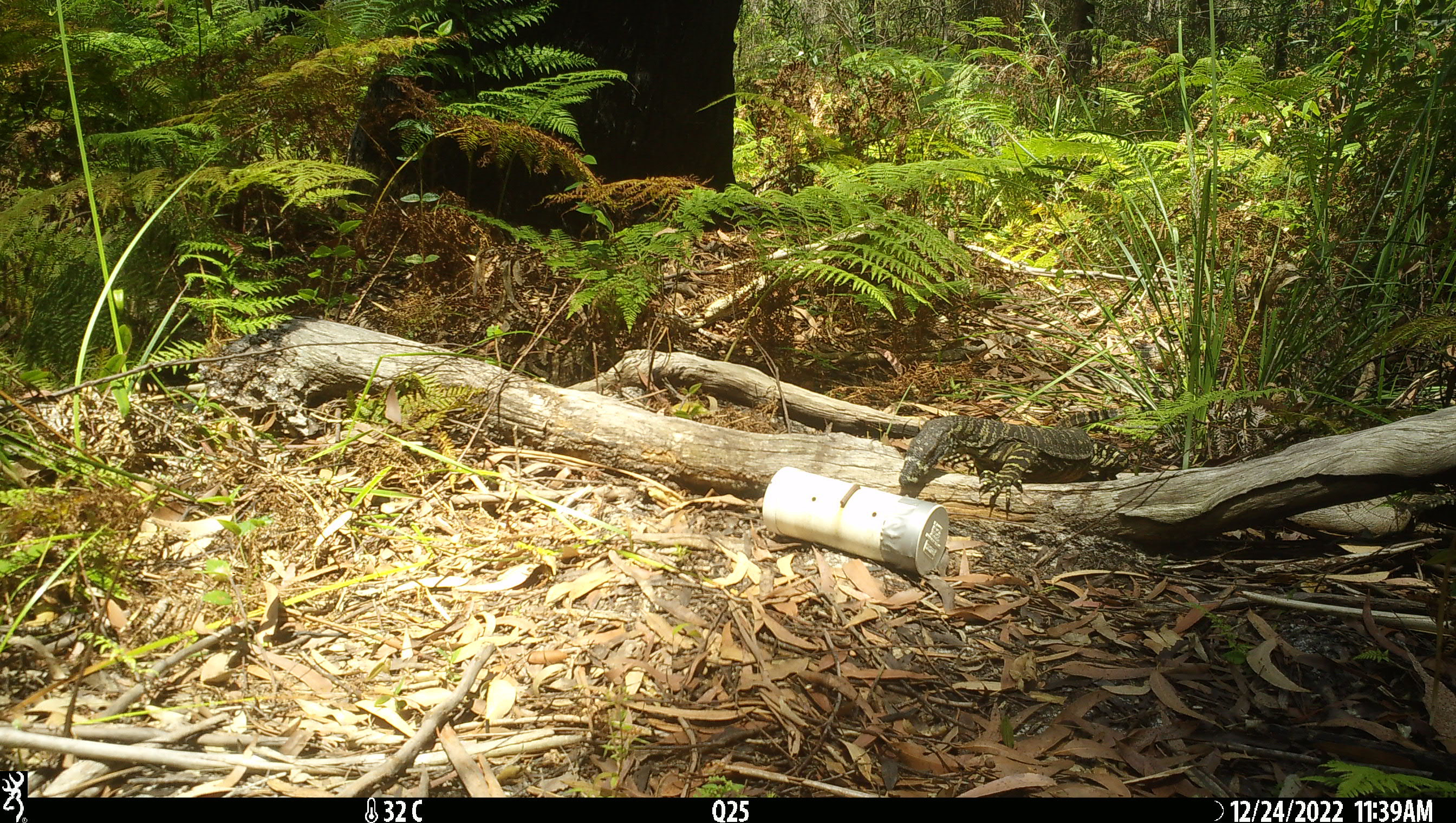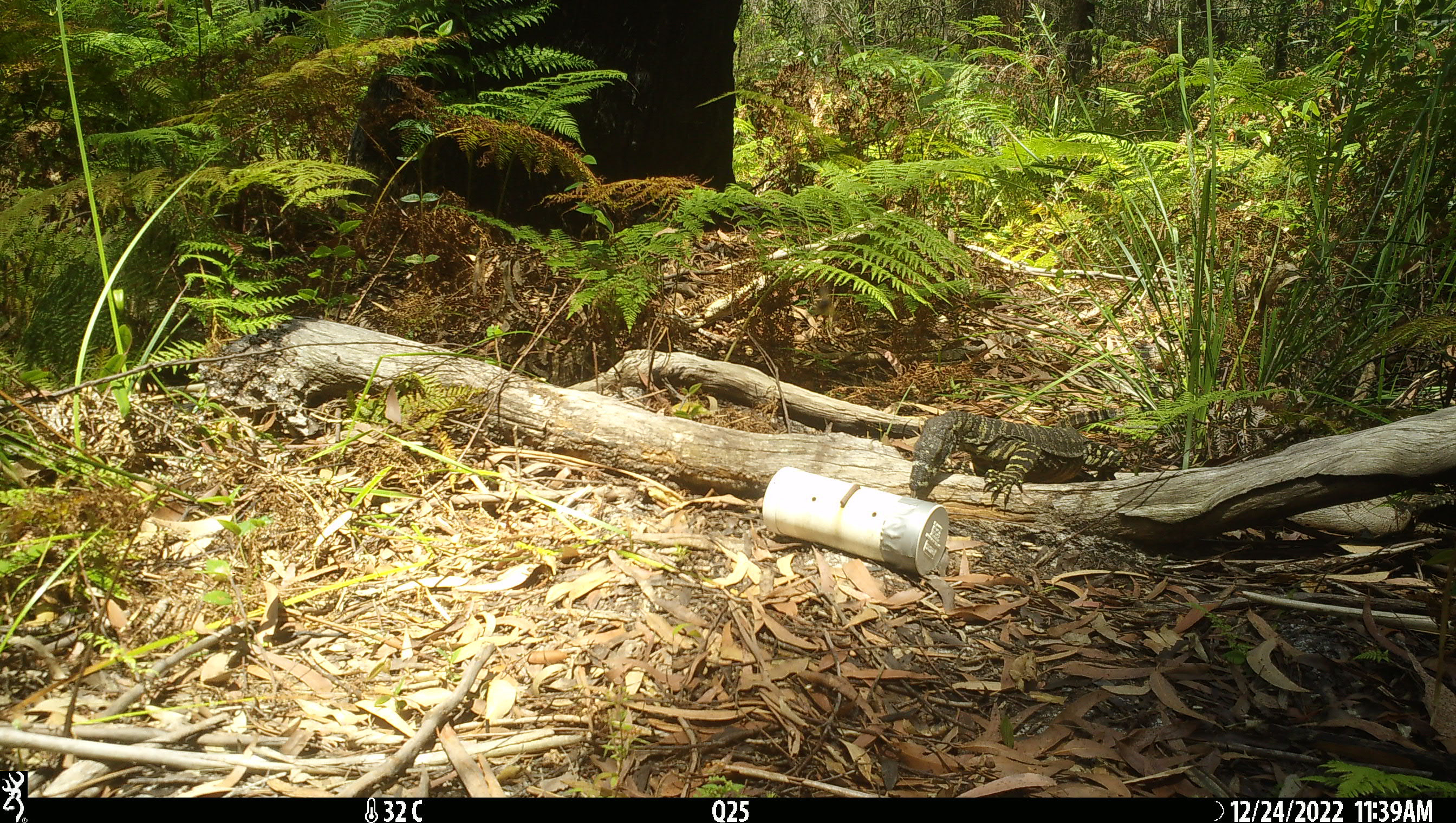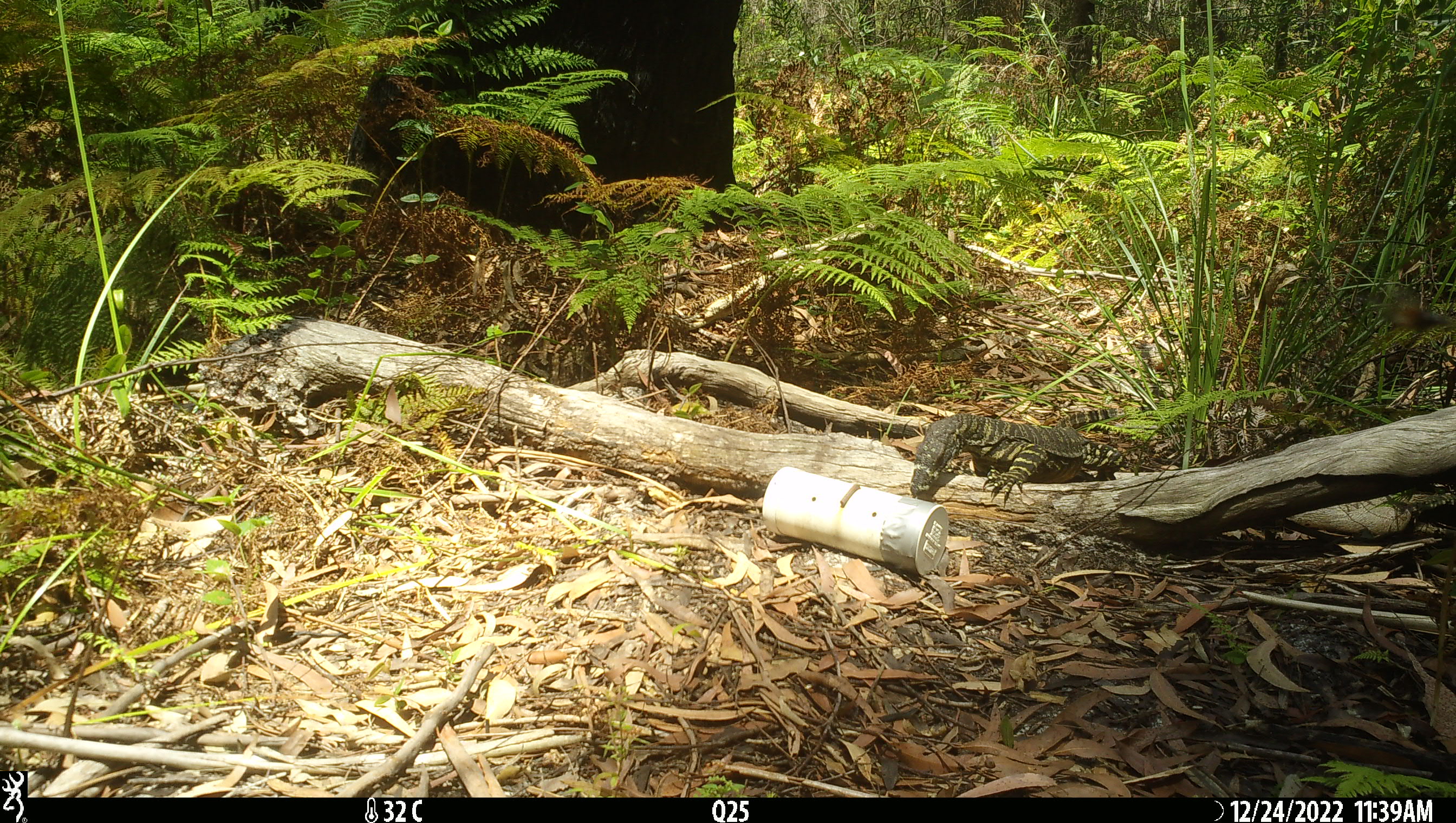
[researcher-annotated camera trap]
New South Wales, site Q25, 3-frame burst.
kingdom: Animalia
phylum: Chordata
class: Reptilia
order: Squamata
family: Varanidae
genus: Varanus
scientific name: Varanus varius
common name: lace monitor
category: goanna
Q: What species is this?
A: Goanna (lace monitor) (Varanus varius).